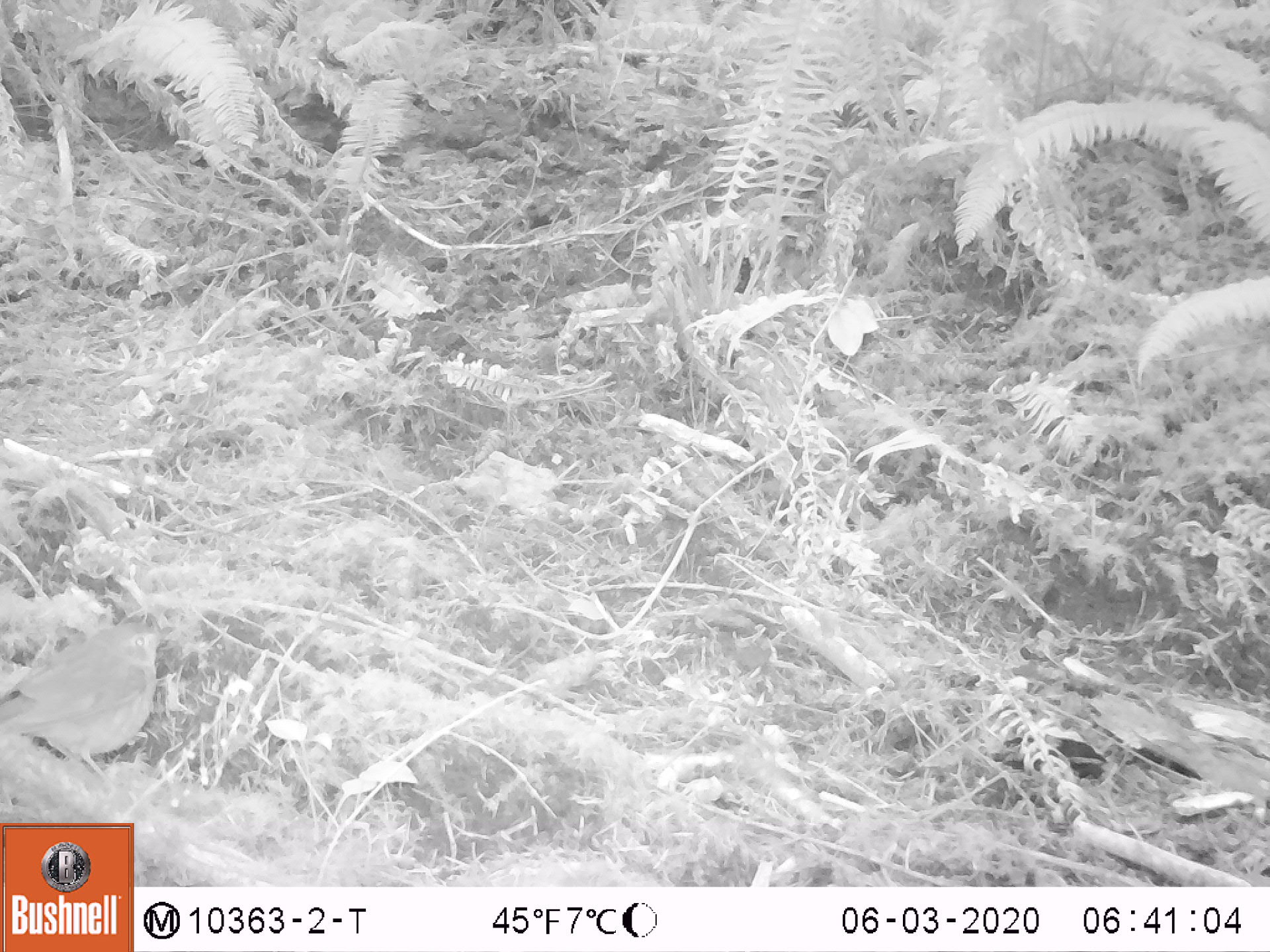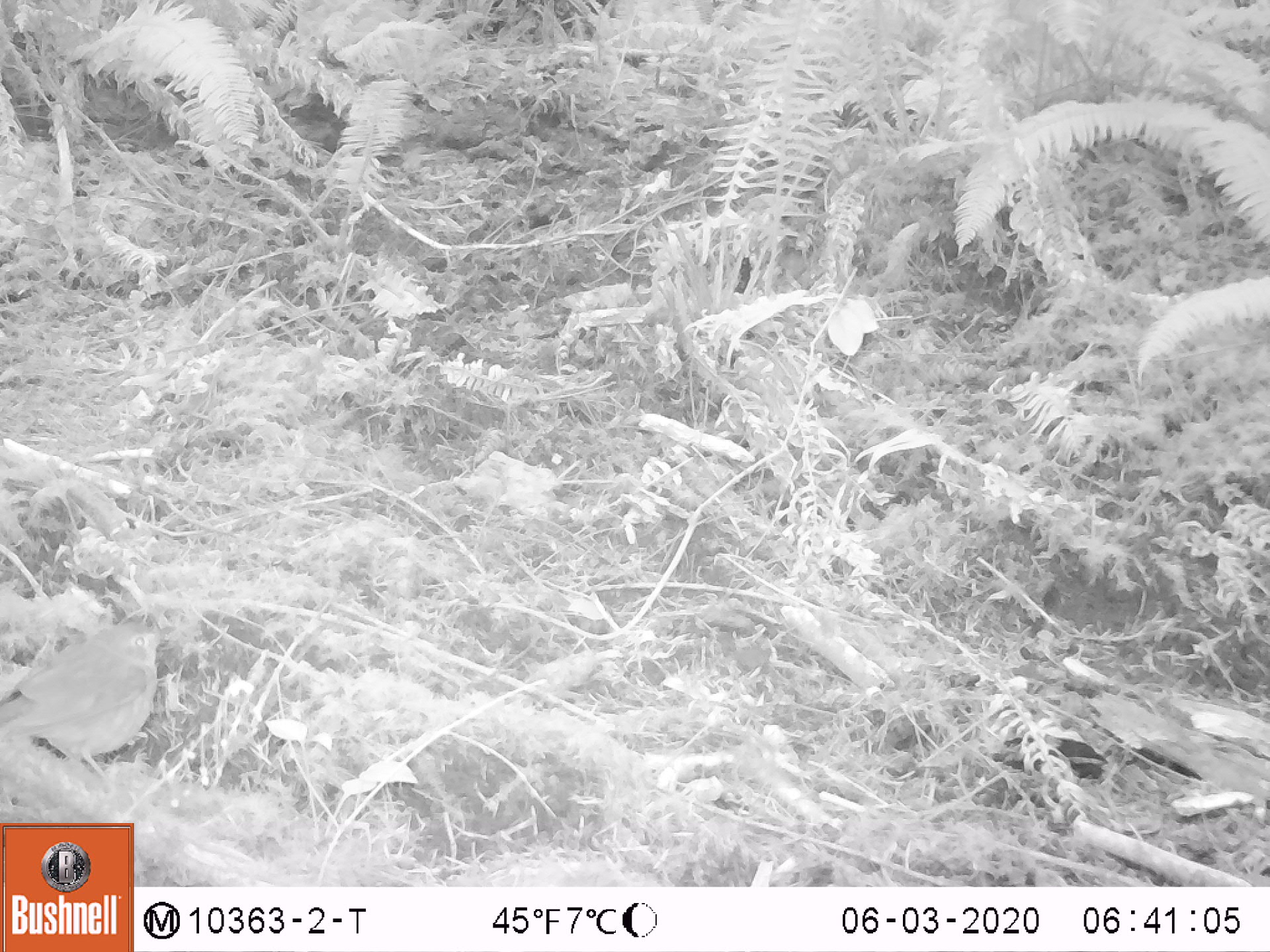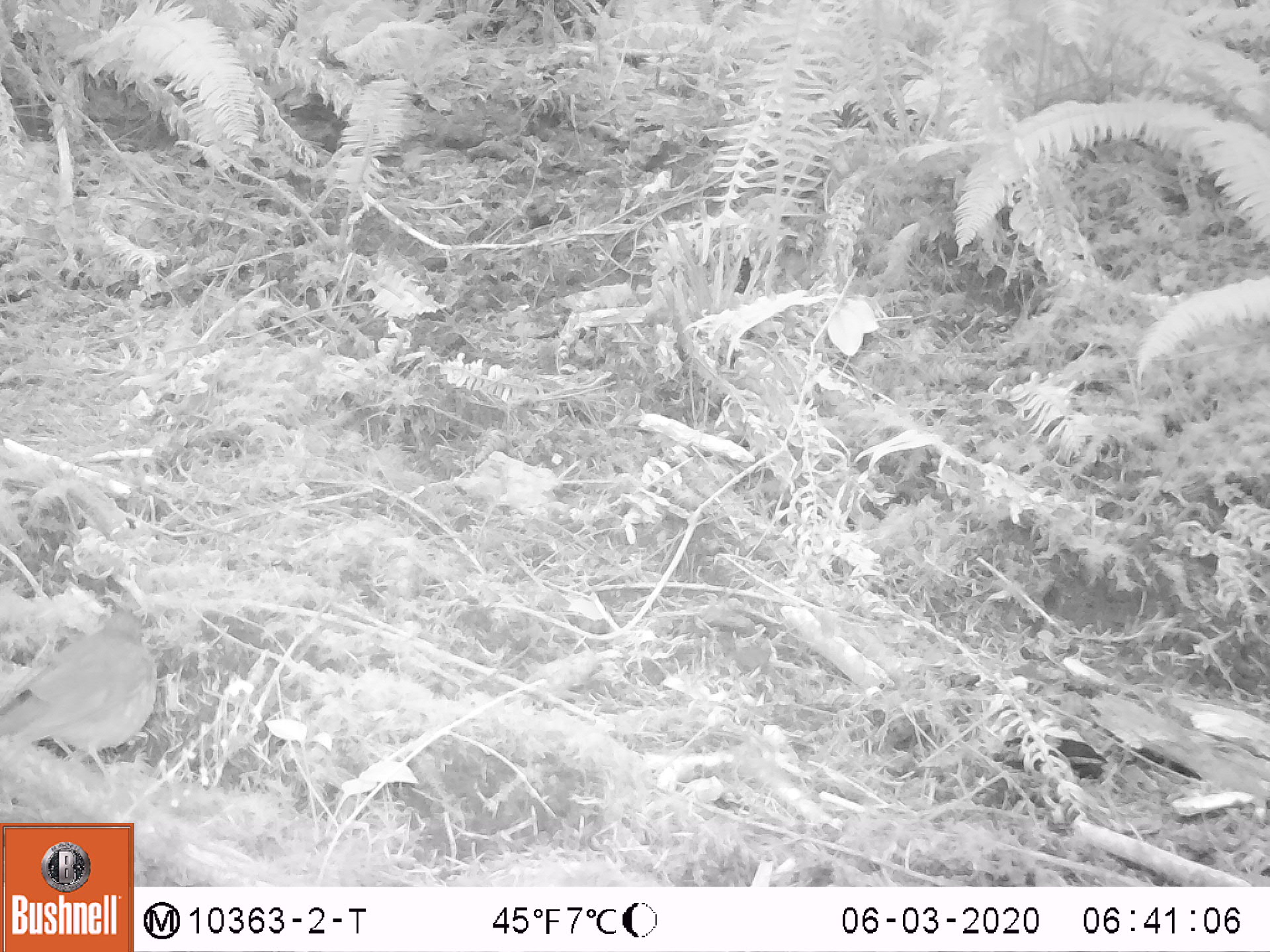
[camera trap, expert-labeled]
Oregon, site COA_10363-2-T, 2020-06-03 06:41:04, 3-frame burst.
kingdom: Animalia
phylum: Chordata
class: Aves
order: Passeriformes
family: Turdidae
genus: Catharus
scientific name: Catharus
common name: brown thrushes and nightingale-thrushes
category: catharus species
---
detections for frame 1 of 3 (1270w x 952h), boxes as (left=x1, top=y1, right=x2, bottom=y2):
catharus species: (left=6, top=617, right=176, bottom=767)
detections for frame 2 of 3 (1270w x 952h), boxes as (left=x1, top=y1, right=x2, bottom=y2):
catharus species: (left=0, top=621, right=165, bottom=773)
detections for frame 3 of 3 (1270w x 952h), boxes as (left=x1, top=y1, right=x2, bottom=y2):
catharus species: (left=6, top=611, right=165, bottom=771)